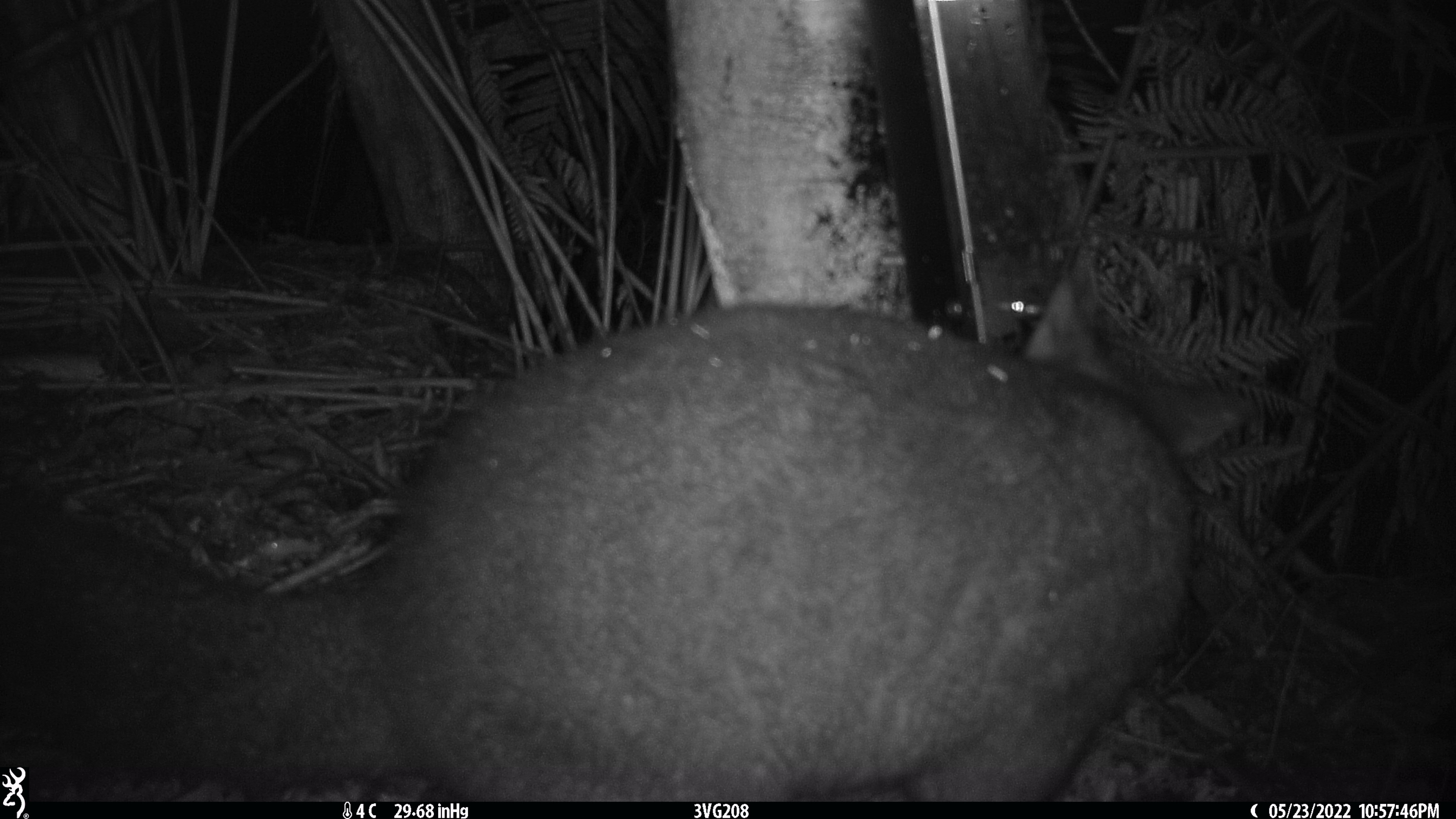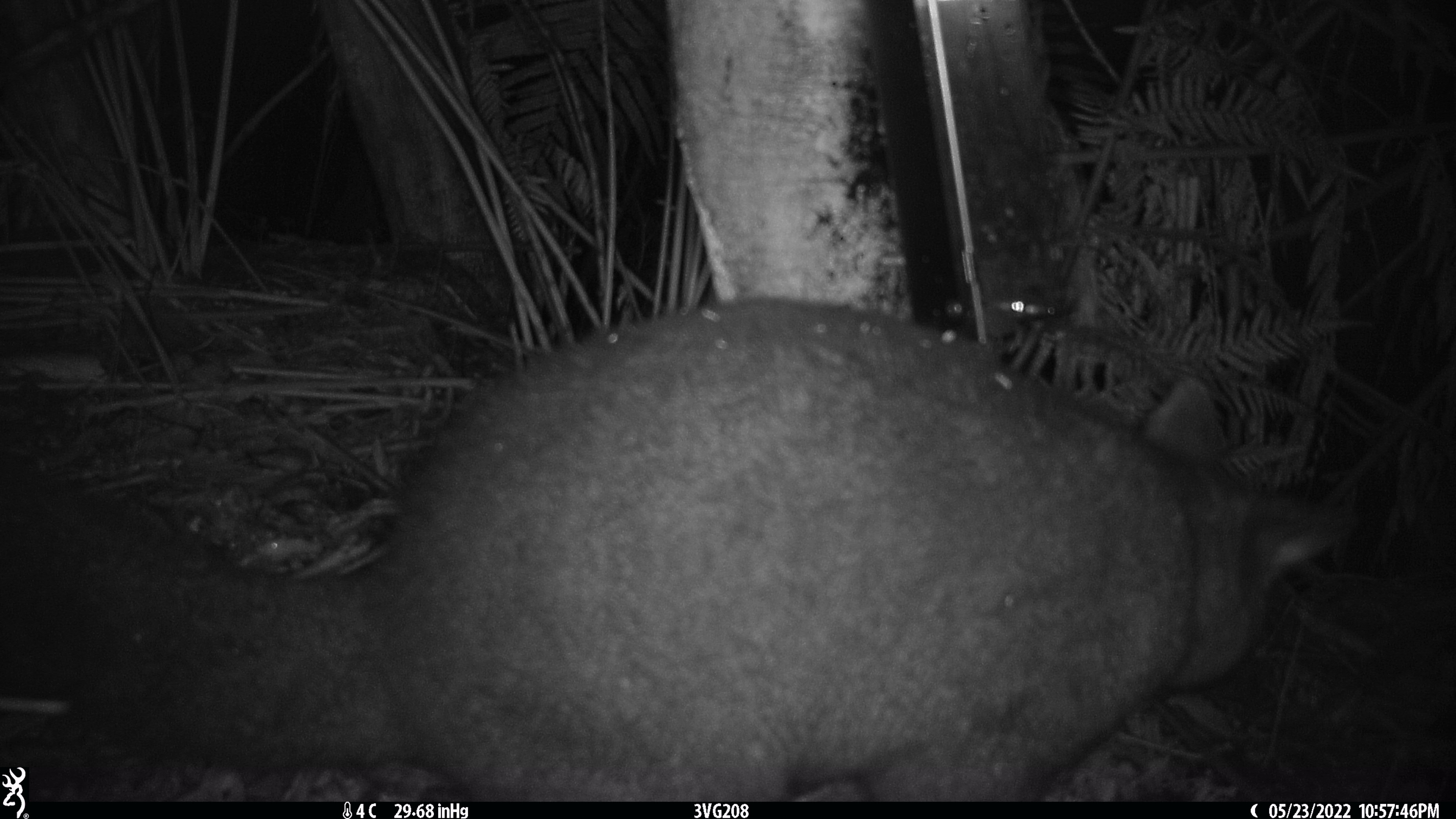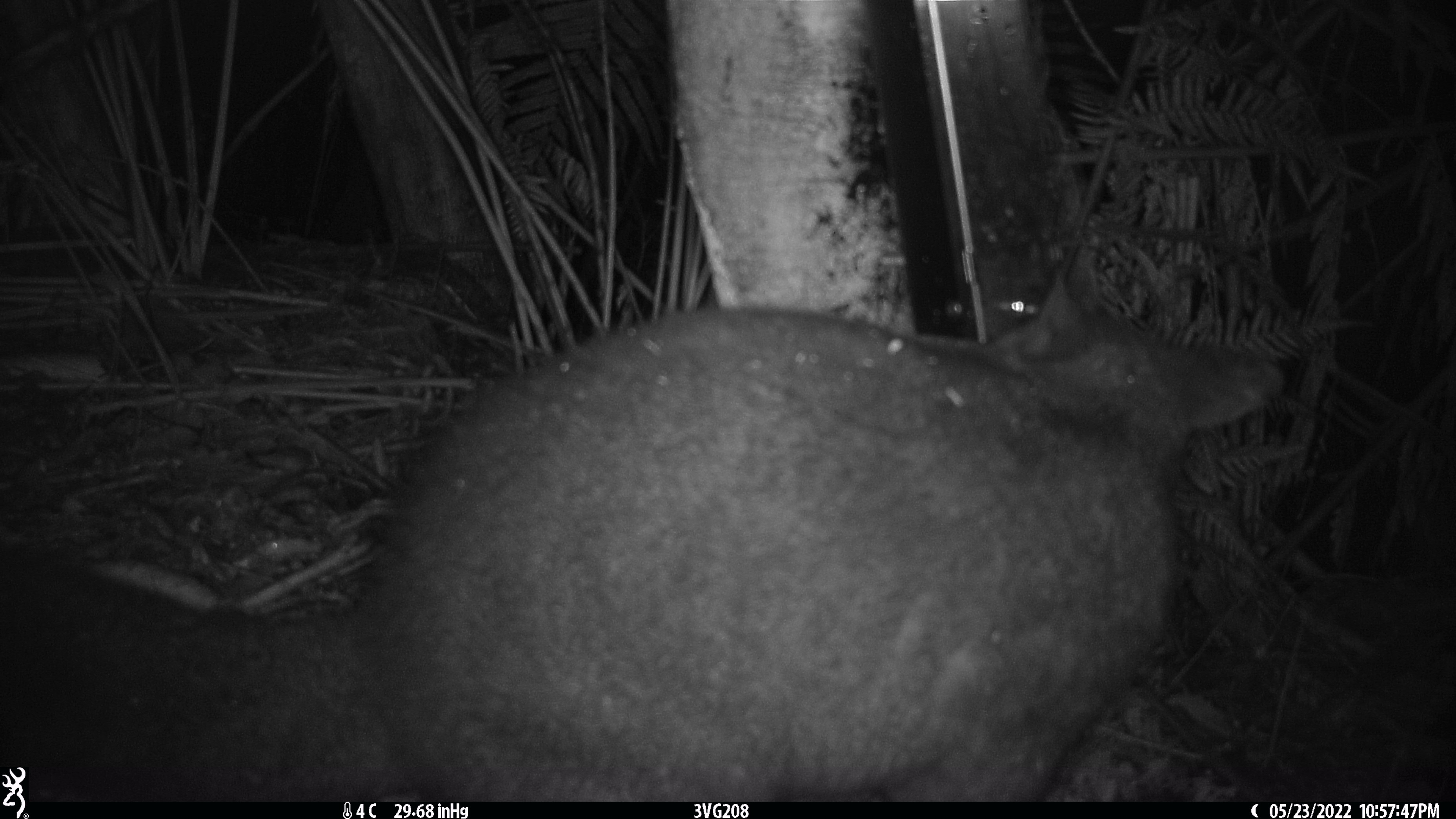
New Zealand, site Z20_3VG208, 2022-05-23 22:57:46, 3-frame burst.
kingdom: Animalia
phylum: Chordata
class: Mammalia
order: Diprotodontia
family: Phalangeridae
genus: Trichosurus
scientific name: Trichosurus vulpecula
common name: common brushtail possum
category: possum